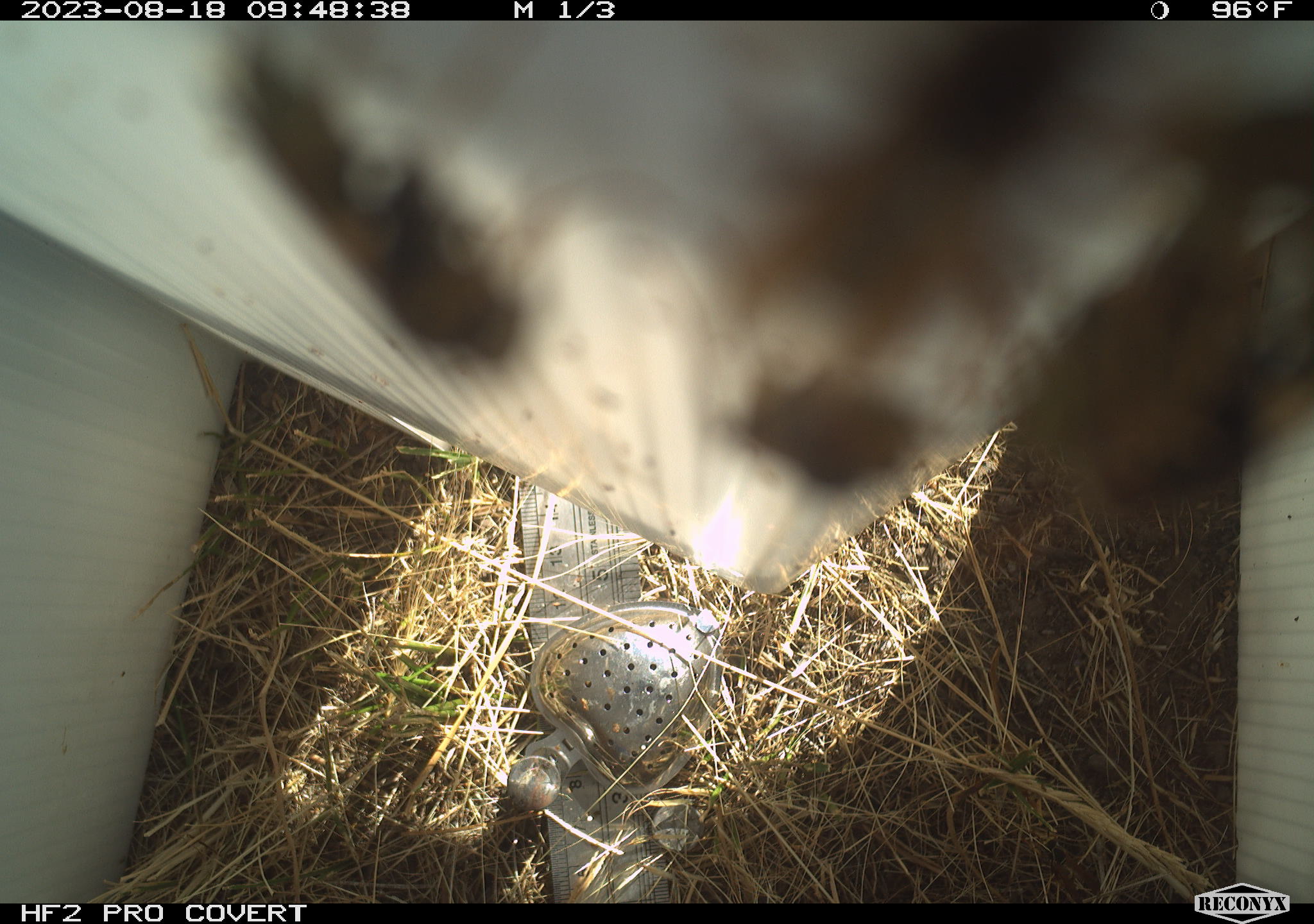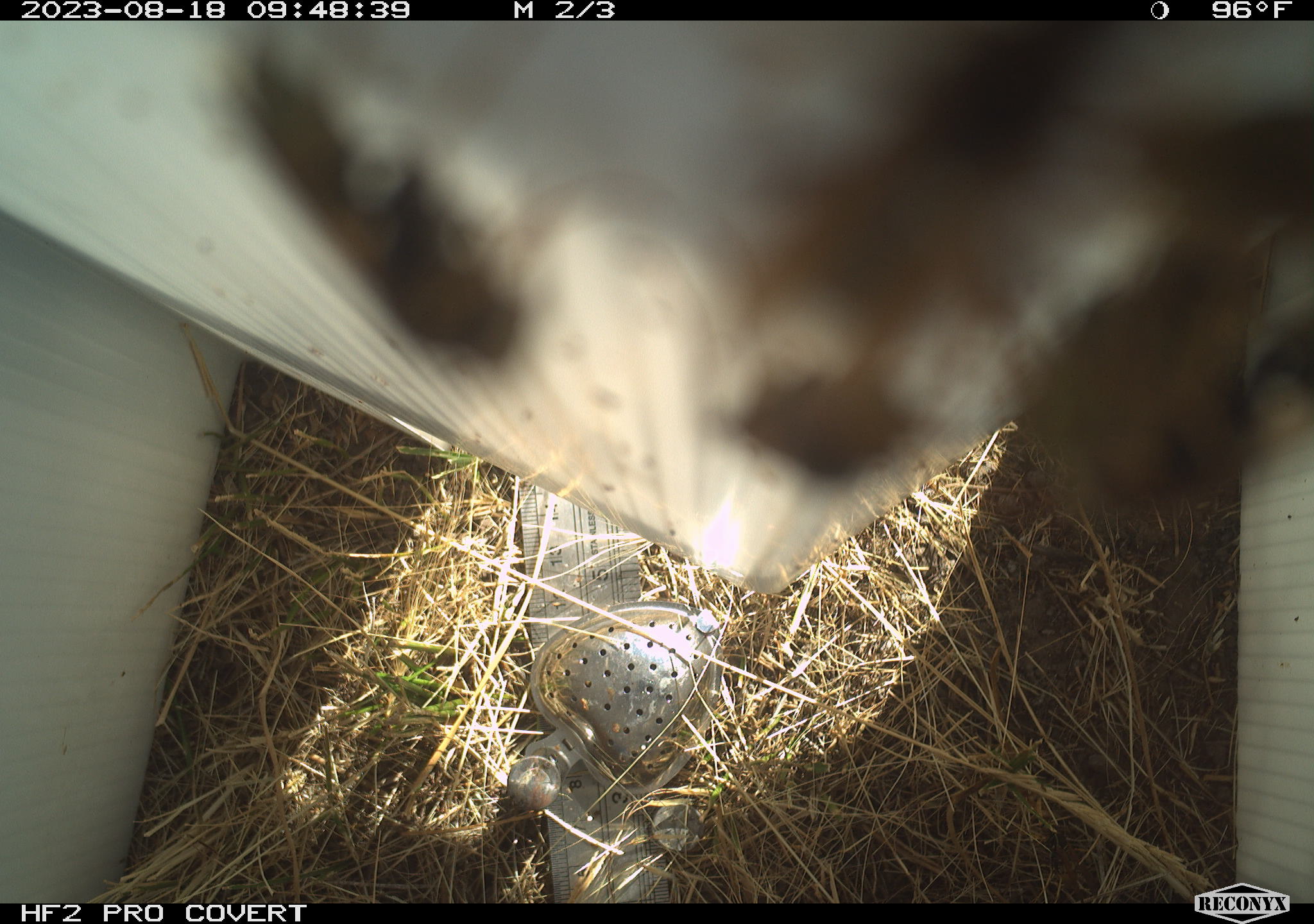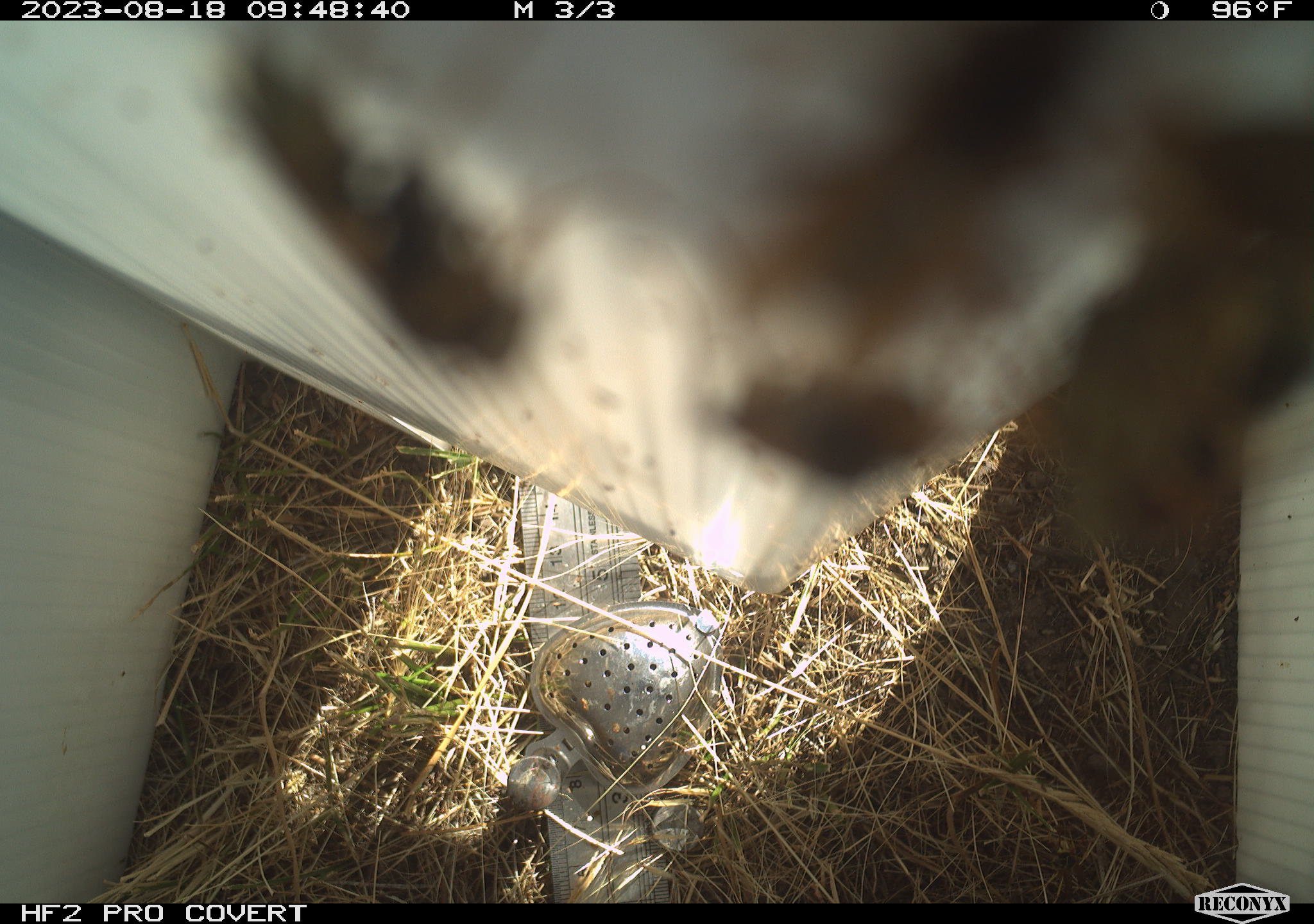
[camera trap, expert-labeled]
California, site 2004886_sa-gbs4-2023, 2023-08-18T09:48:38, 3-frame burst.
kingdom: Animalia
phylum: Arthropoda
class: Insecta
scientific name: Insecta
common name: insect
Insect (Insecta).